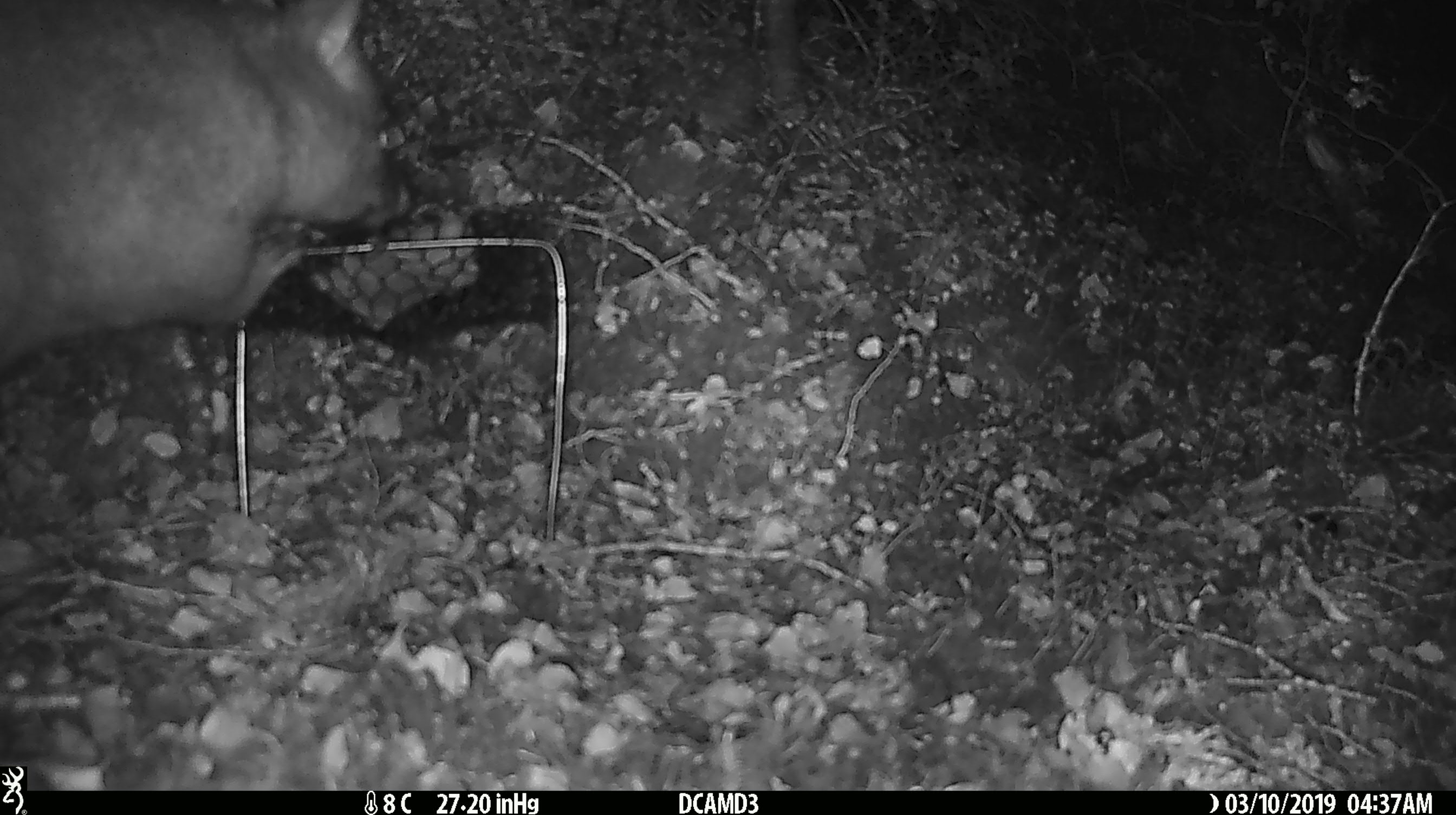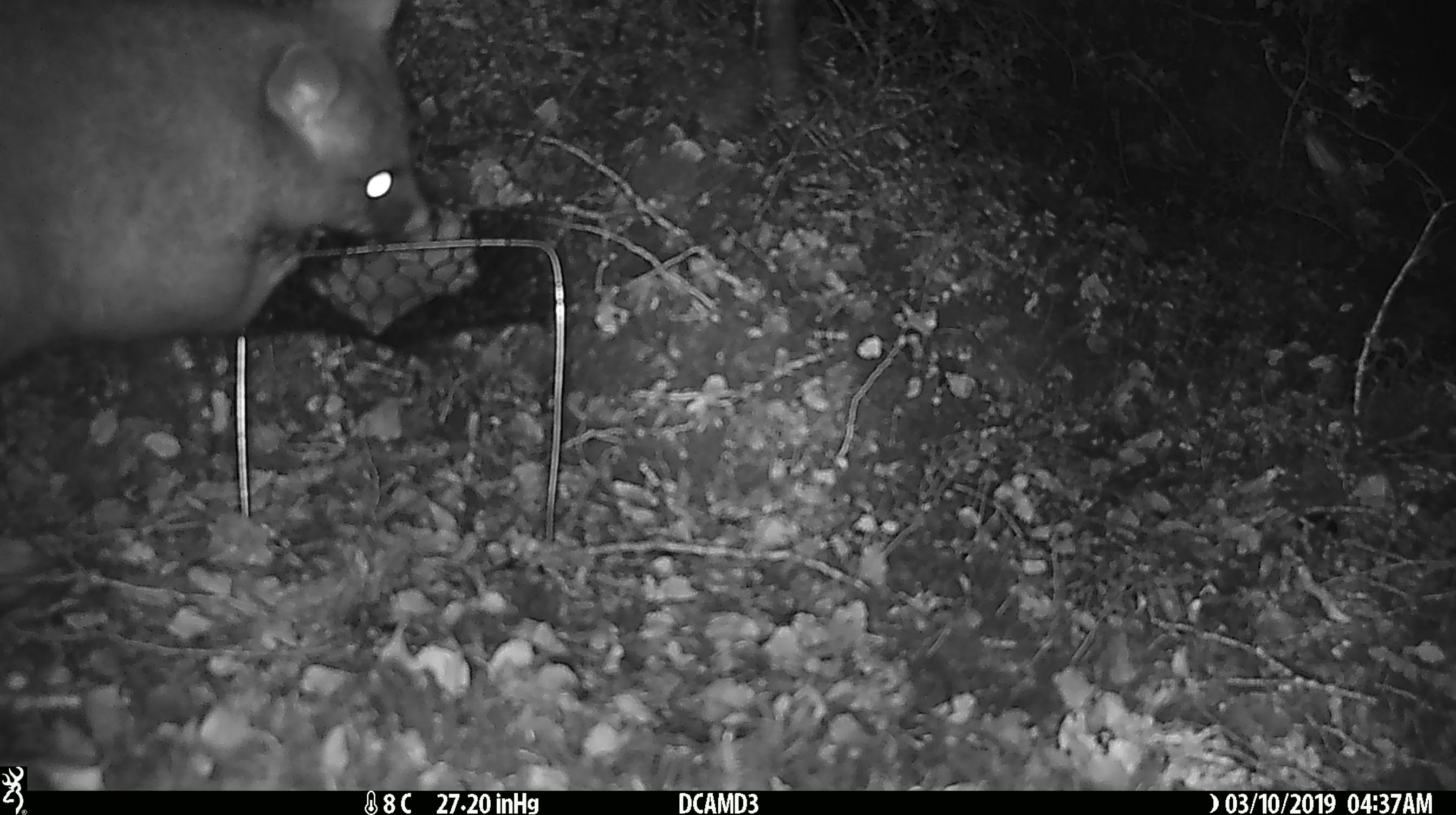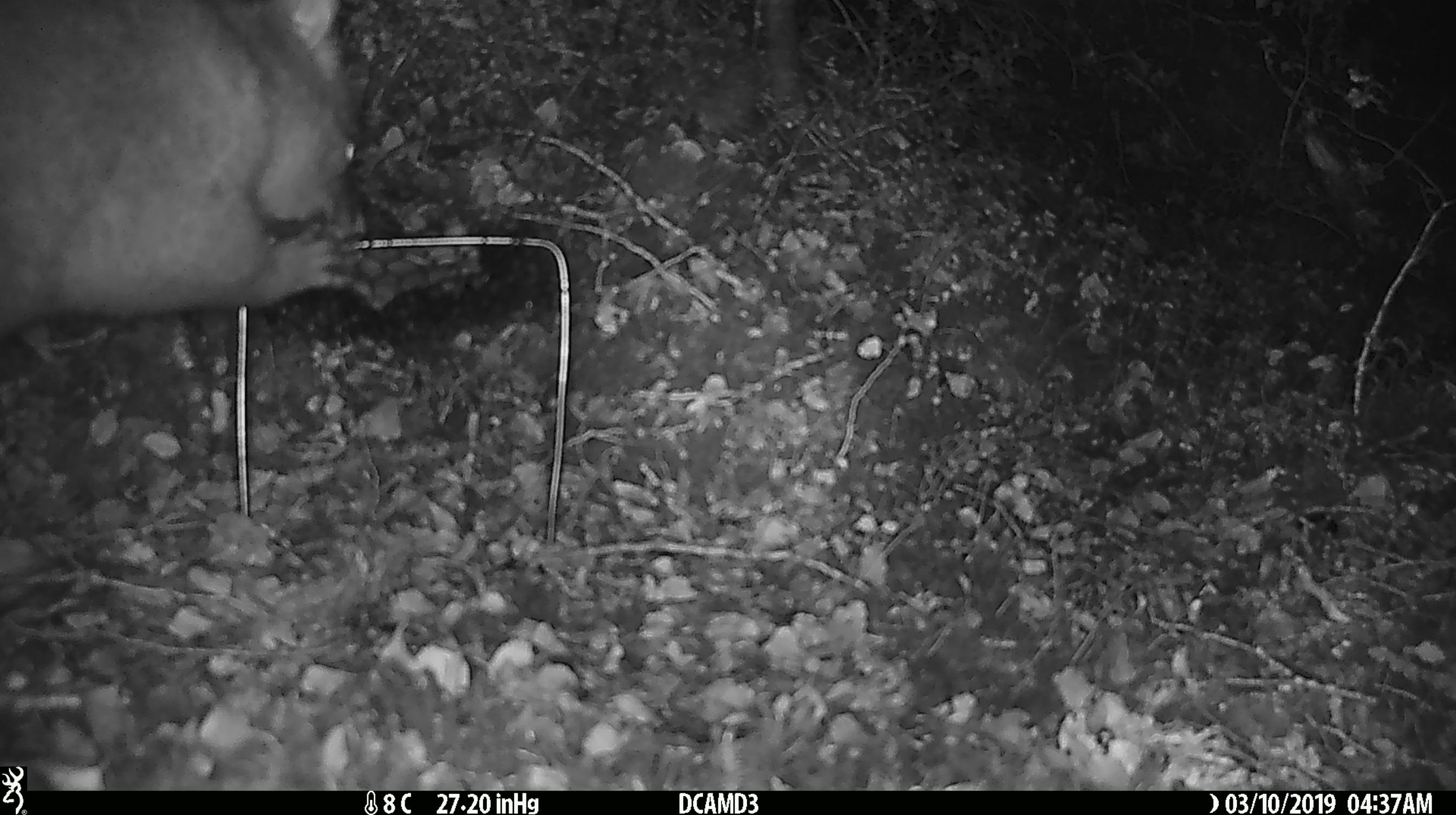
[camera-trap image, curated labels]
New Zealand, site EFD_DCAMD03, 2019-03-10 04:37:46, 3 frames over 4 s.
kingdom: Animalia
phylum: Chordata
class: Mammalia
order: Diprotodontia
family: Phalangeridae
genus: Trichosurus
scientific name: Trichosurus vulpecula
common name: common brushtail possum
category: possum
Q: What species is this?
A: Possum (common brushtail possum) (Trichosurus vulpecula).